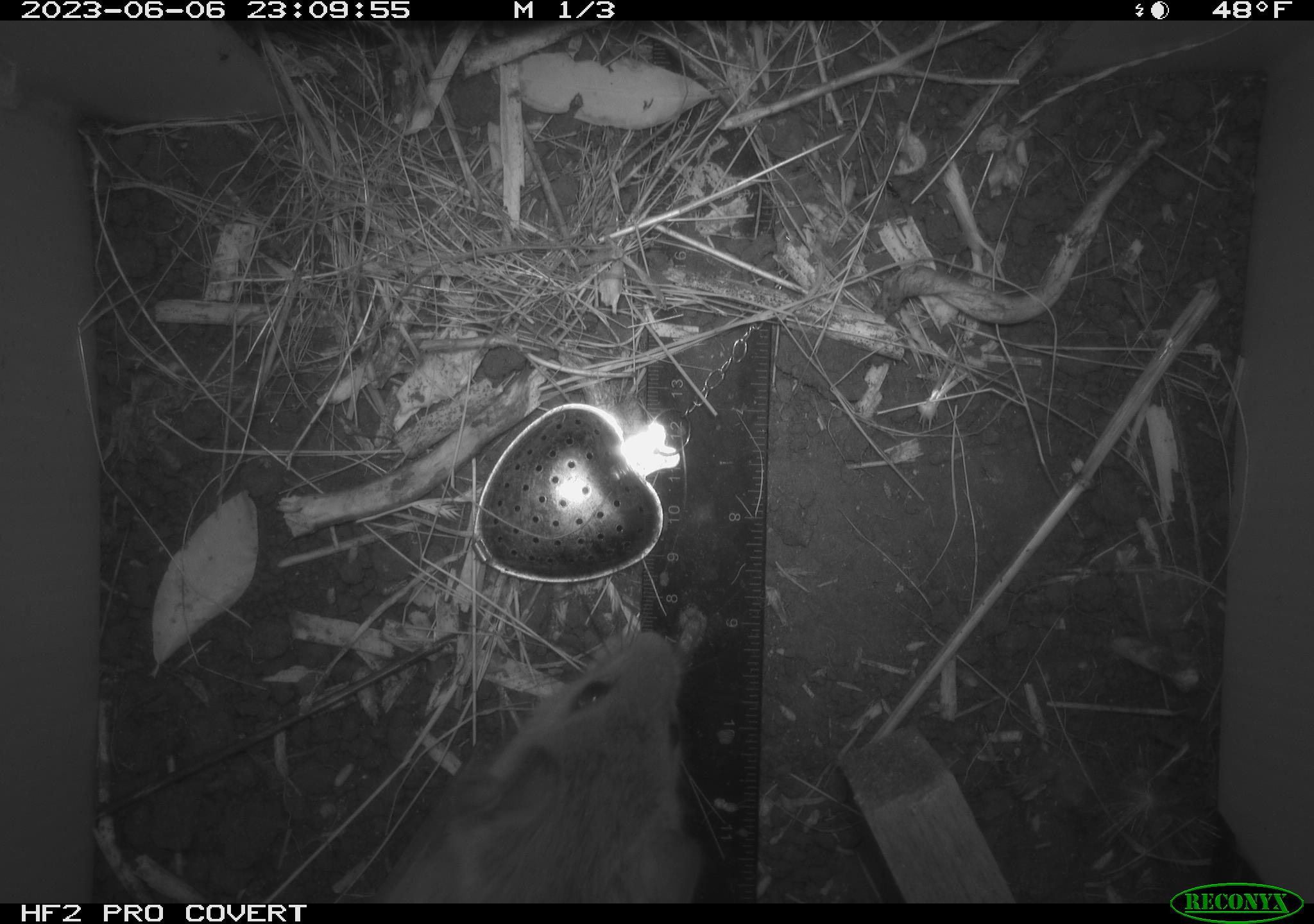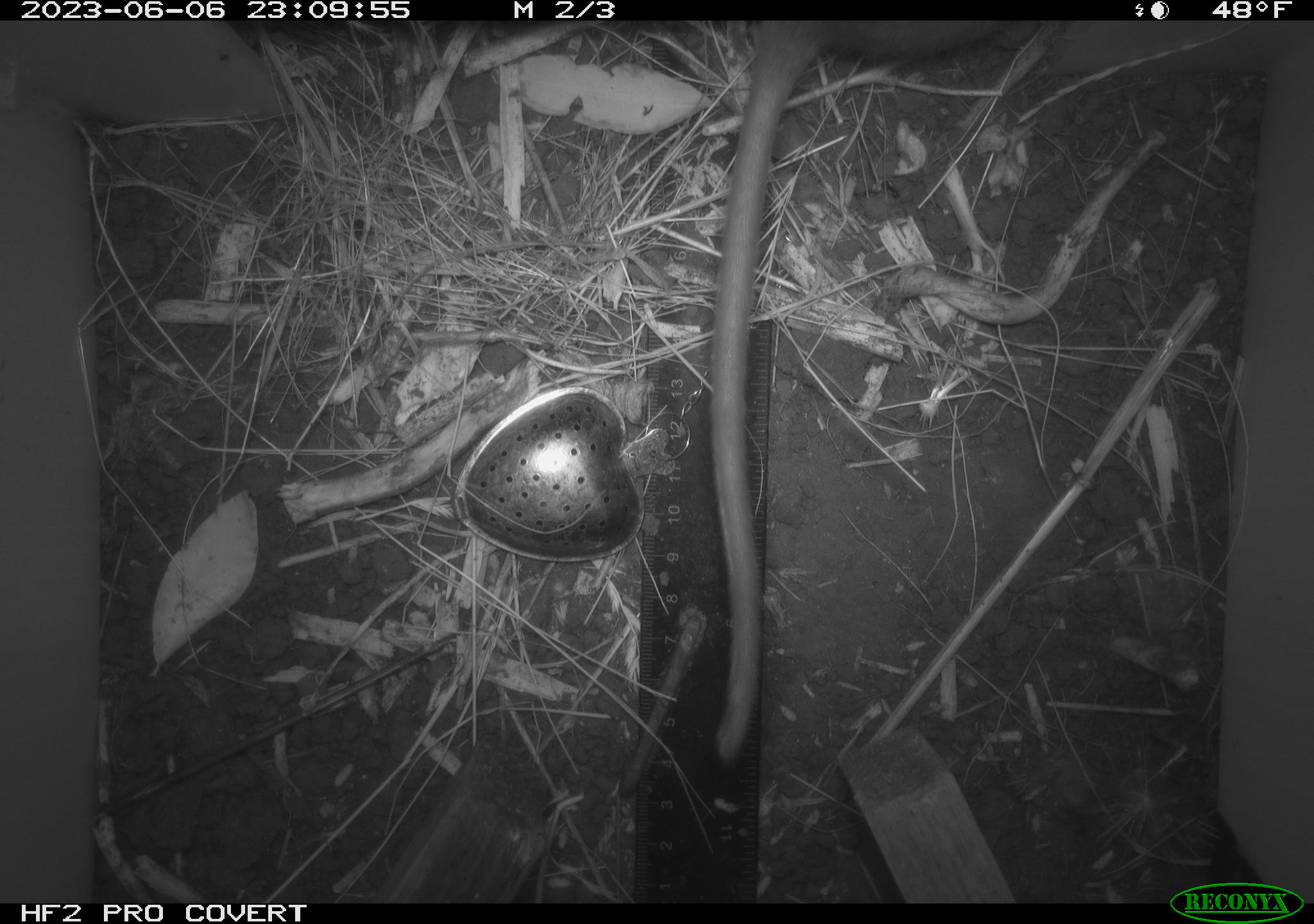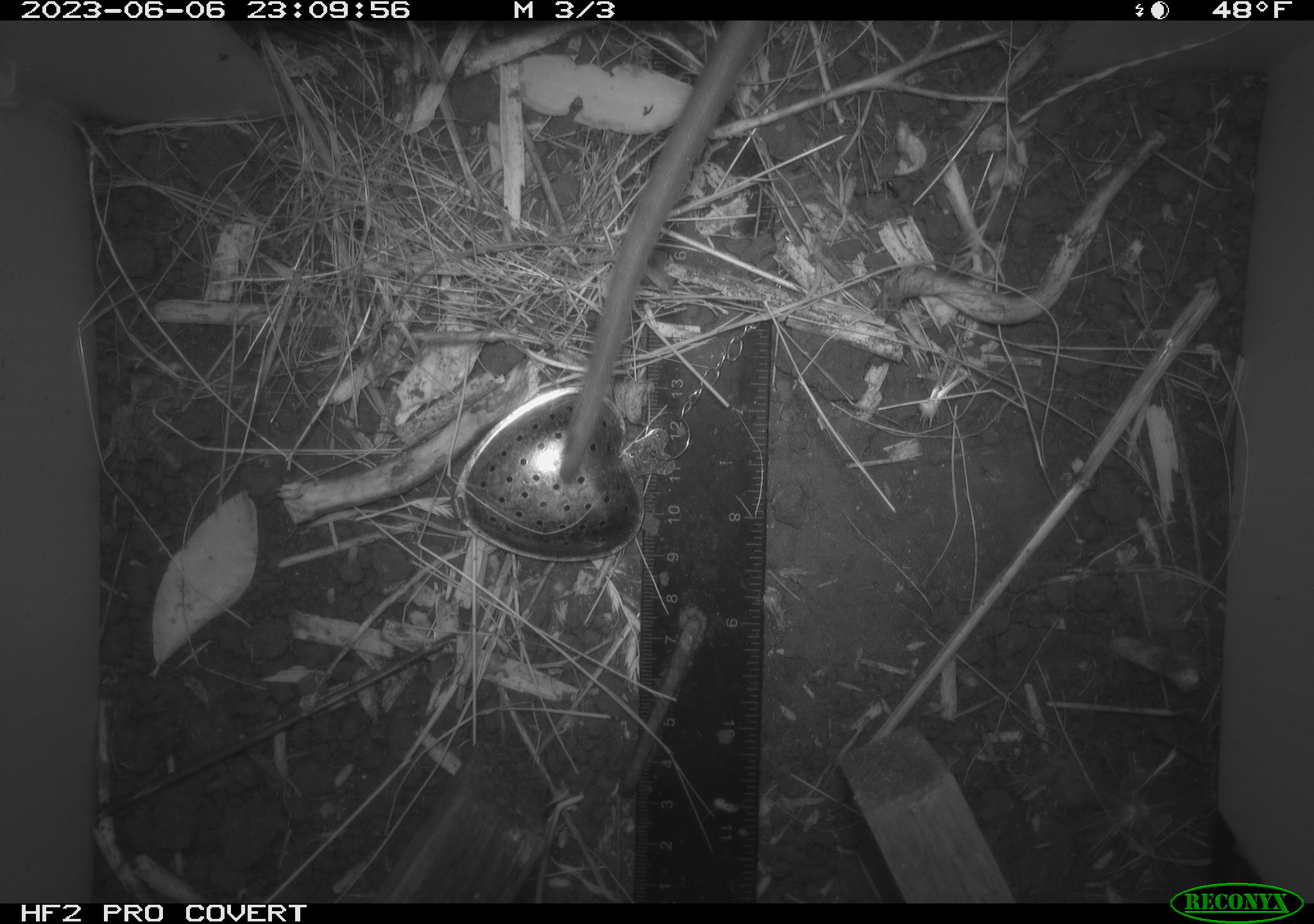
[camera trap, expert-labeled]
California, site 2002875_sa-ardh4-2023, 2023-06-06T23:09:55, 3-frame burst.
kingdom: Animalia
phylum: Chordata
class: Mammalia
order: Rodentia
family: Cricetidae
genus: Neotoma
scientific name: Neotoma fuscipes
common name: dusky-footed woodrat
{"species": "dusky-footed woodrat (Neotoma fuscipes)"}